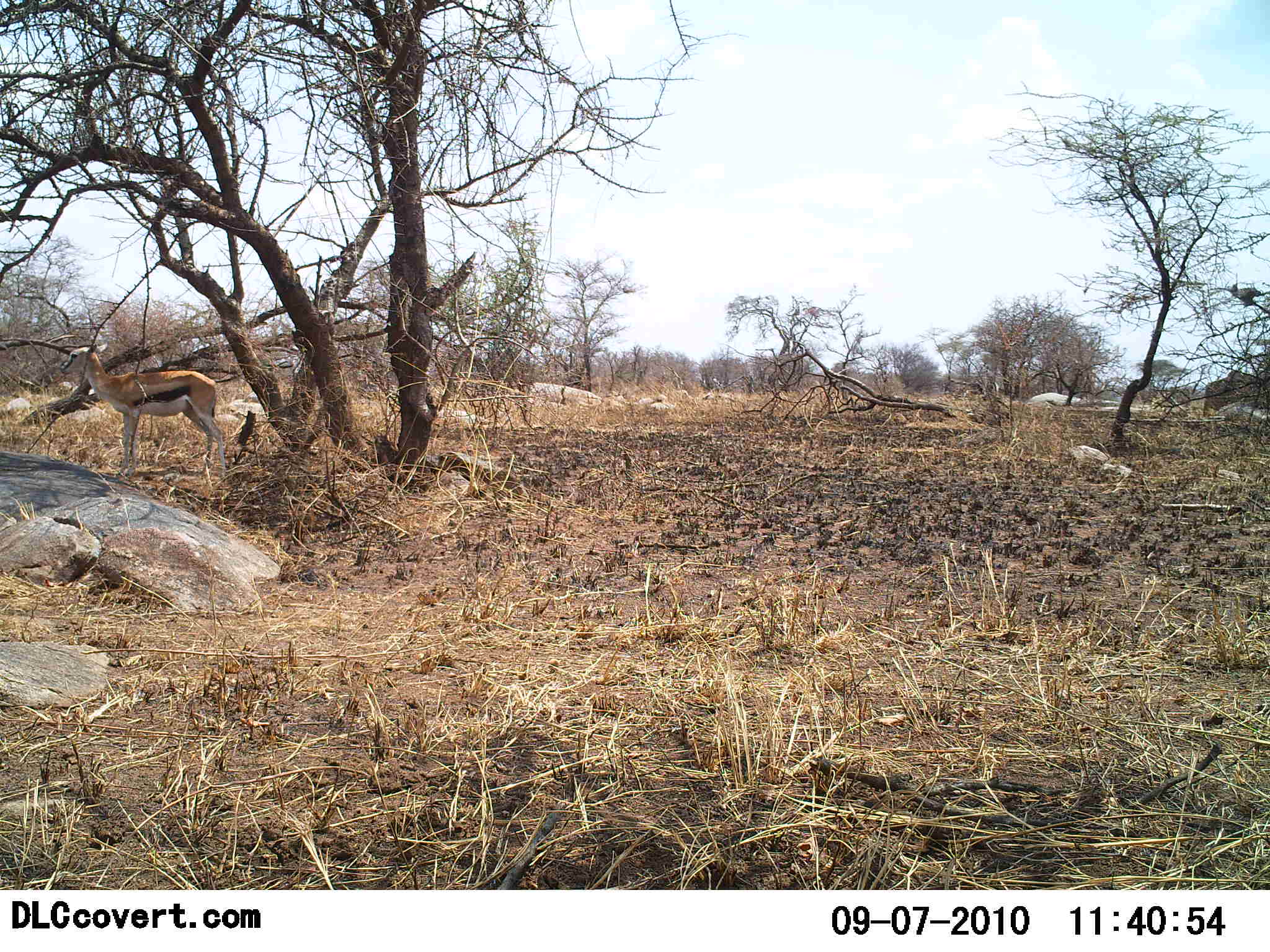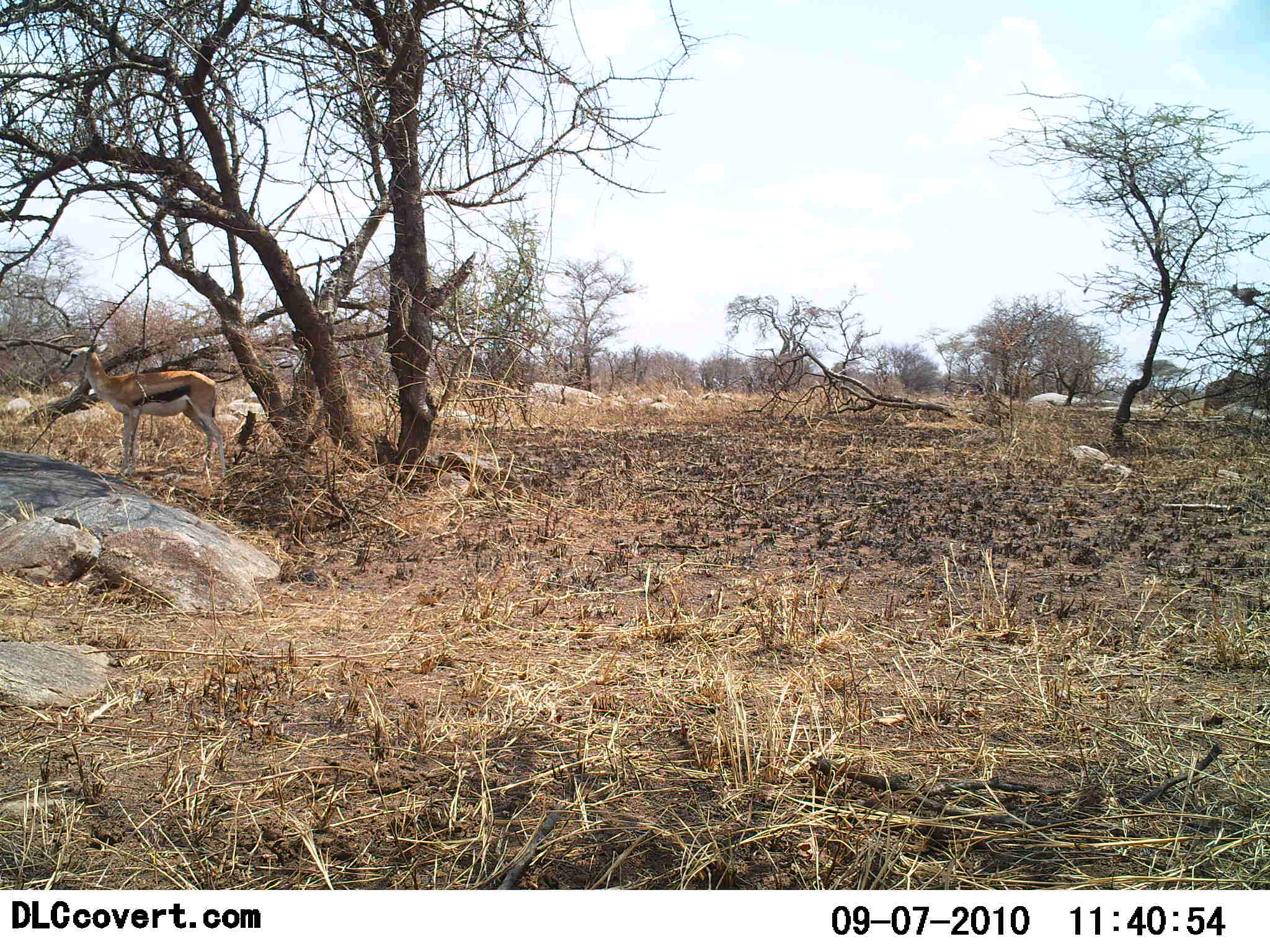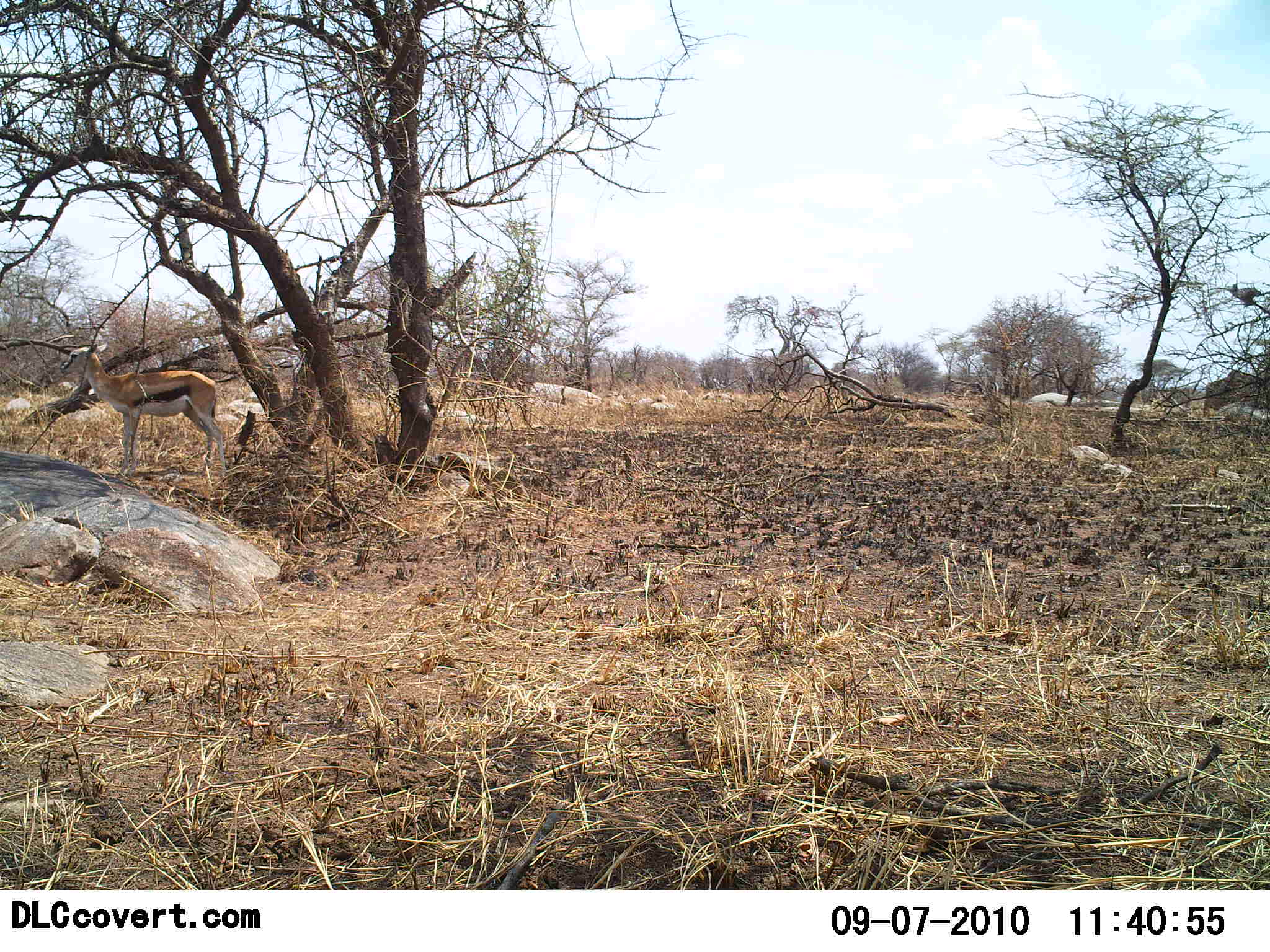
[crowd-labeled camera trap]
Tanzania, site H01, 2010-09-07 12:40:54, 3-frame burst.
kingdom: Animalia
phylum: Chordata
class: Mammalia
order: Artiodactyla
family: Bovidae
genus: Eudorcas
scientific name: Eudorcas thomsonii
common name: thomson's gazelle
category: gazellethomsons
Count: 1.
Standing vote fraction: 92%.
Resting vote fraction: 8%.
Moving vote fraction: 0%.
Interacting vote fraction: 0%.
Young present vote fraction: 0%.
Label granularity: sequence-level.